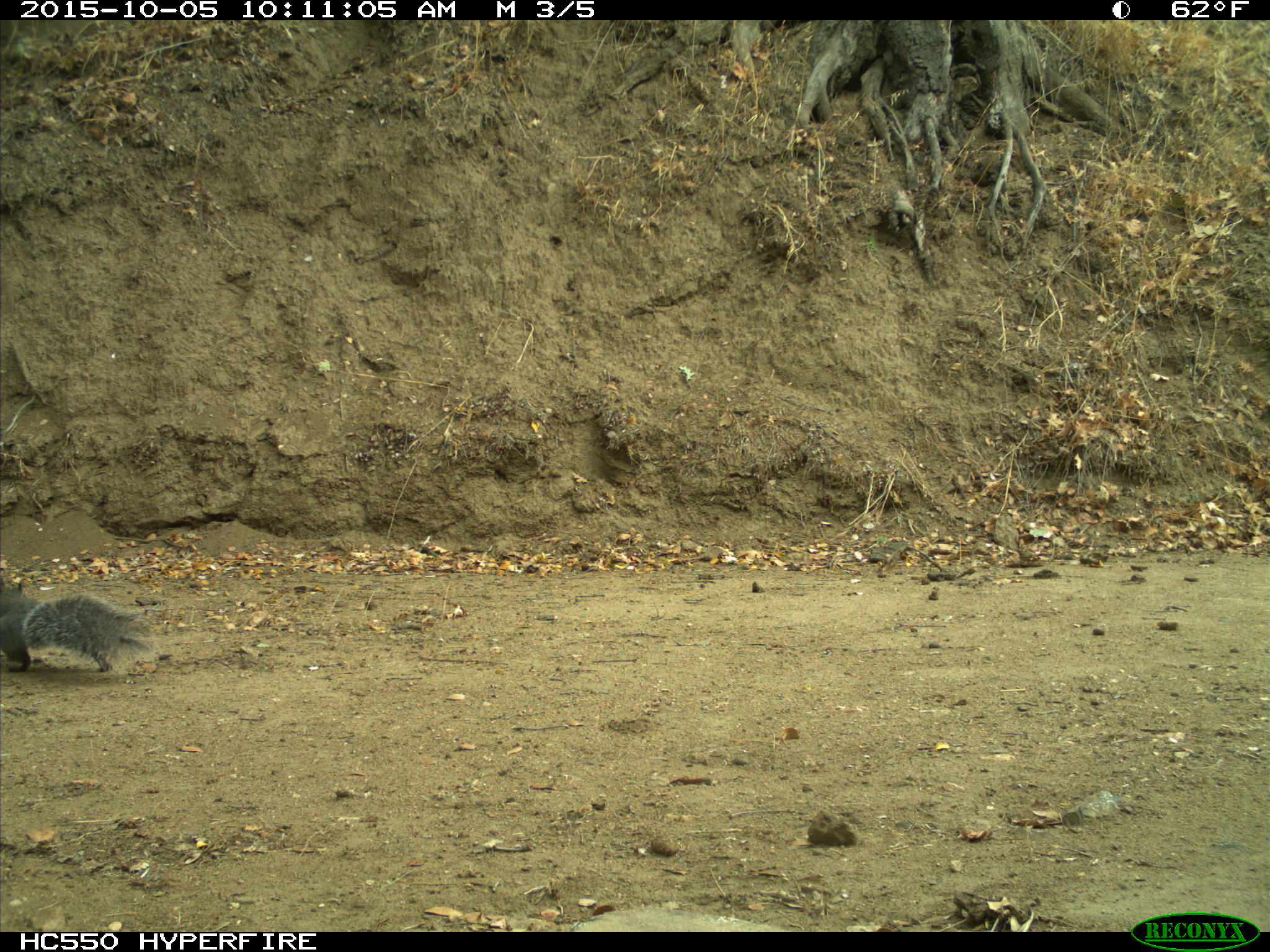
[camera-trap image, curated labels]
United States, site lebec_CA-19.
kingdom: Animalia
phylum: Chordata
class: Mammalia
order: Rodentia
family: Sciuridae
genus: Sciurus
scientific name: Sciurus carolinensis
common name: eastern gray squirrel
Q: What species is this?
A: Sciurus carolinensis (eastern gray squirrel).